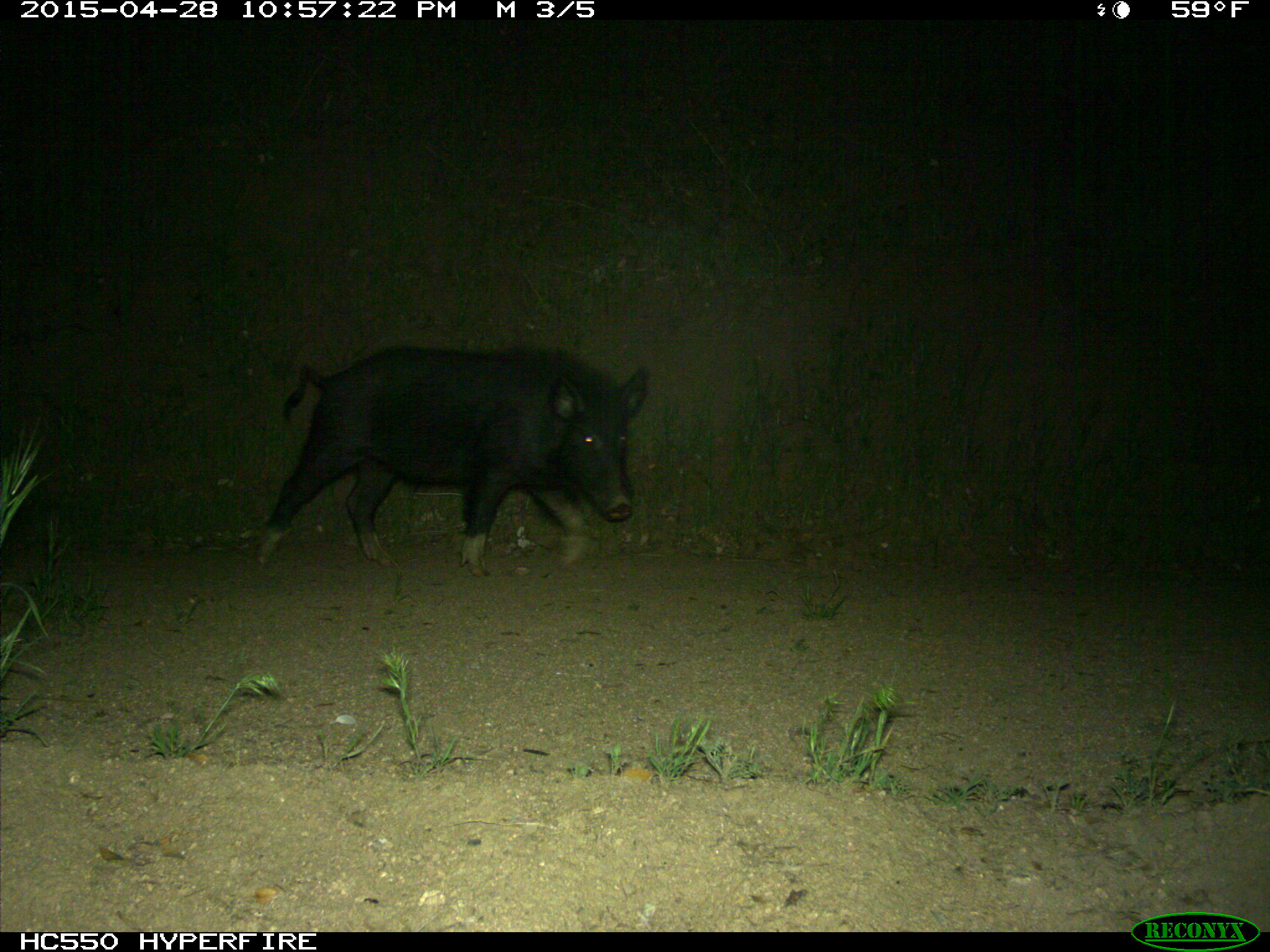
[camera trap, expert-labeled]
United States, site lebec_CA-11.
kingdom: Animalia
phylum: Chordata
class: Mammalia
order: Artiodactyla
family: Suidae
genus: Sus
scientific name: Sus scrofa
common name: wild boar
Sus scrofa (wild boar).